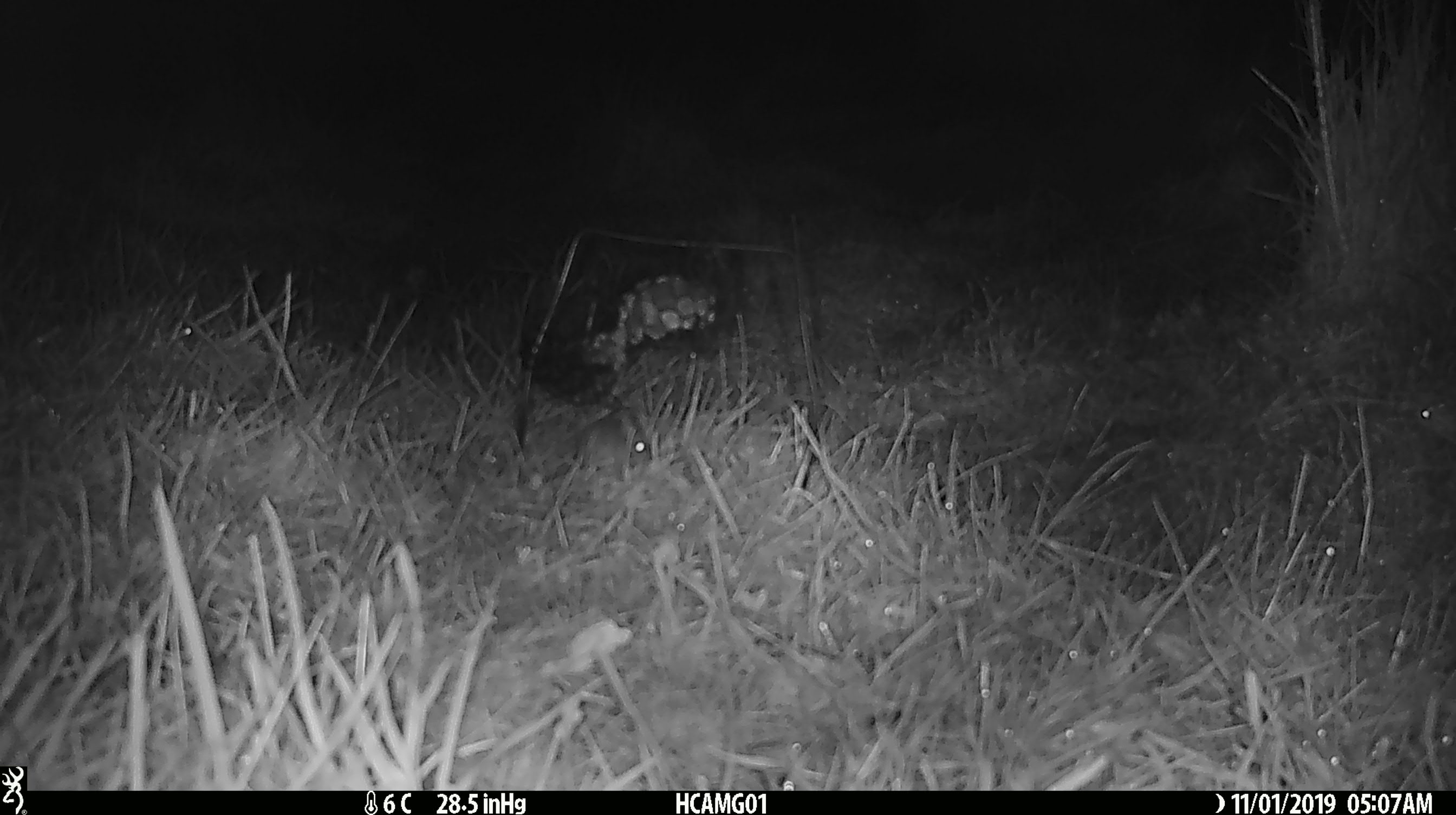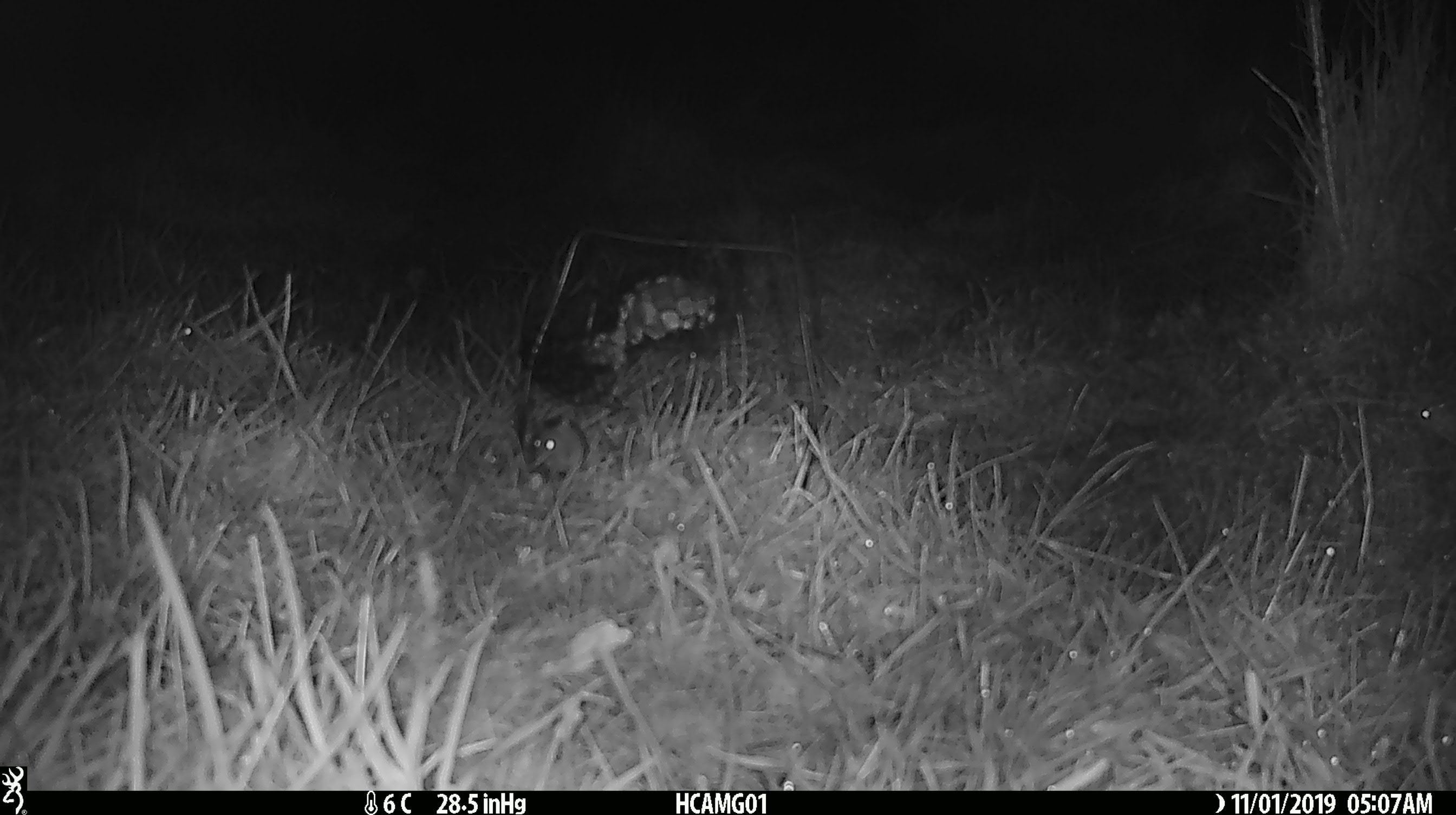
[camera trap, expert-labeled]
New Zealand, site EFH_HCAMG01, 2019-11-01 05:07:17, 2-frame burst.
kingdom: Animalia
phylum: Chordata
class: Mammalia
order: Rodentia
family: Muridae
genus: Mus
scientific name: Mus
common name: mouse